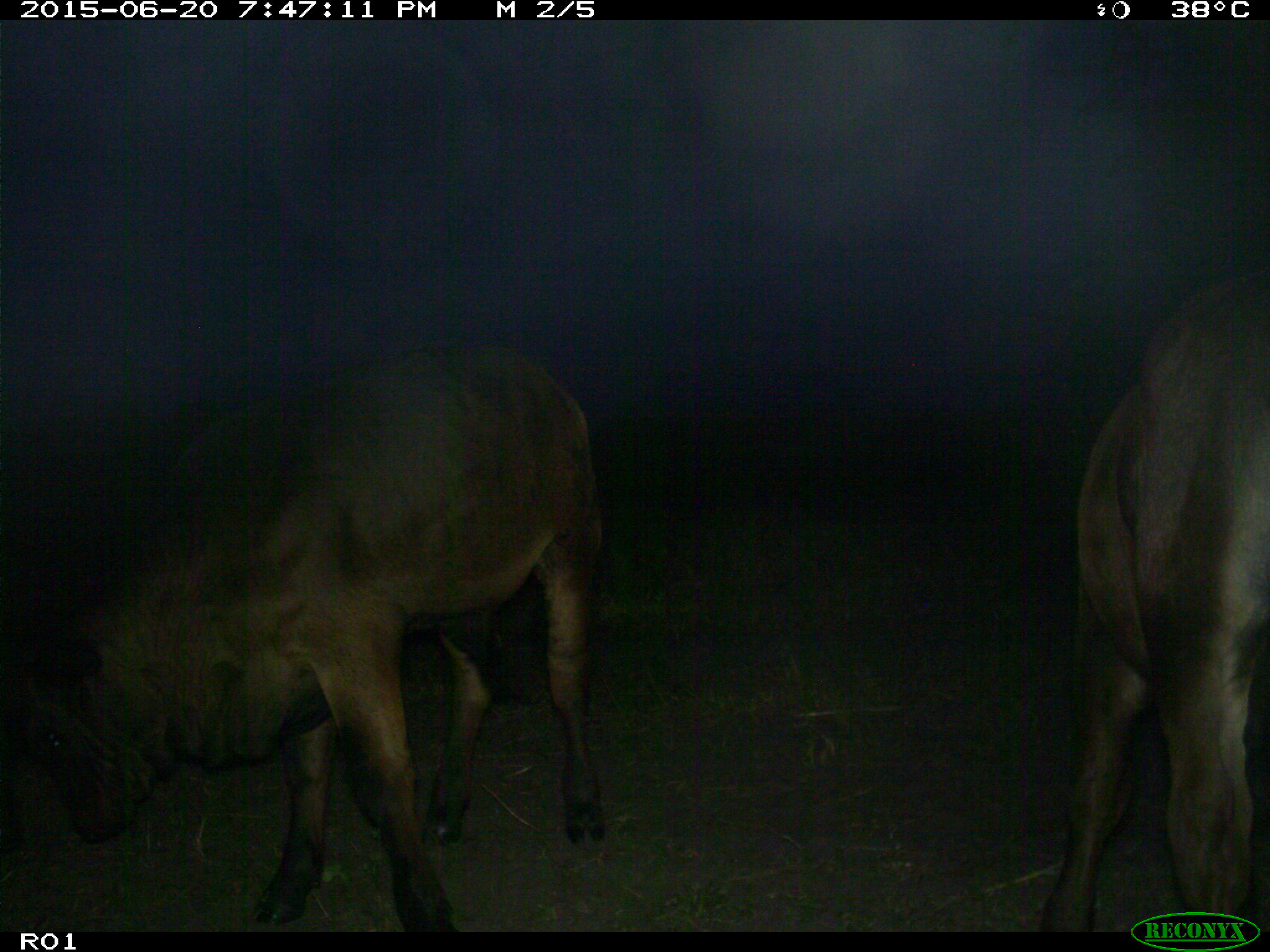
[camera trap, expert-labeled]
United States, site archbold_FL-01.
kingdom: Animalia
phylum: Chordata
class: Mammalia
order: Artiodactyla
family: Bovidae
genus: Bos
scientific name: Bos taurus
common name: domestic cow